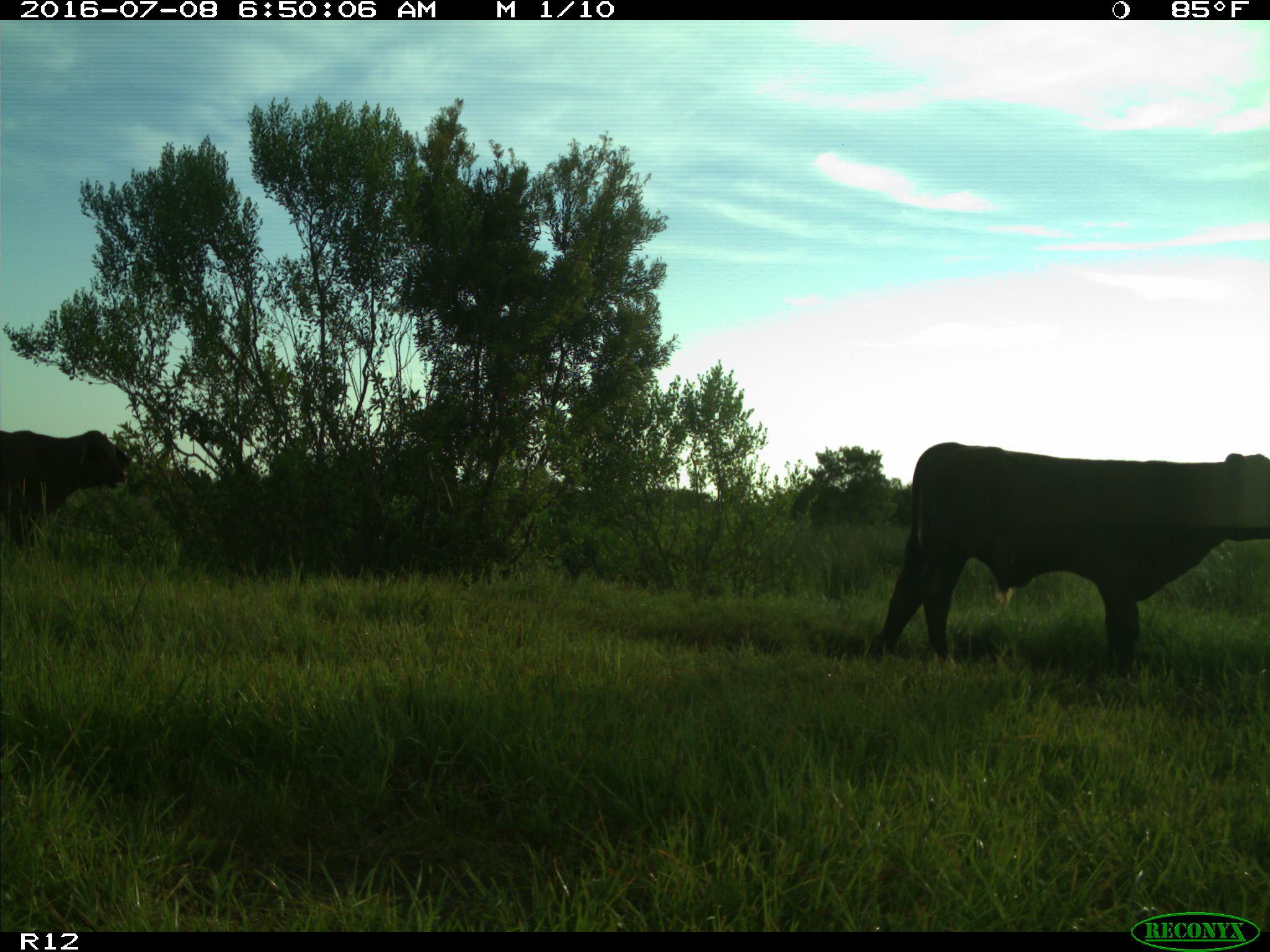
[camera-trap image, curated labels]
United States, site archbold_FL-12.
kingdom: Animalia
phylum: Chordata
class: Mammalia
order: Artiodactyla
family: Bovidae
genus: Bos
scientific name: Bos taurus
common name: domestic cow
Bos taurus (domestic cow).